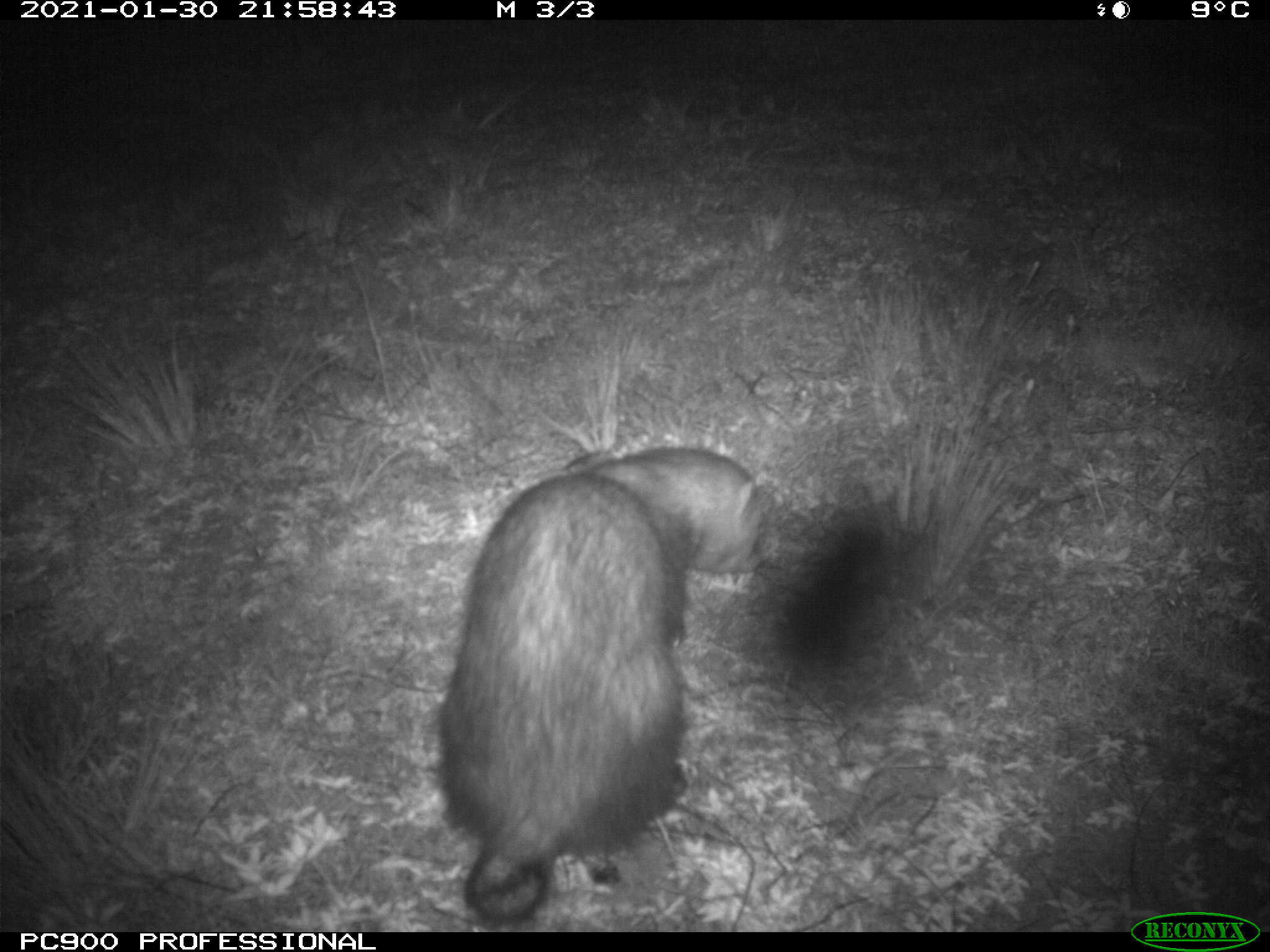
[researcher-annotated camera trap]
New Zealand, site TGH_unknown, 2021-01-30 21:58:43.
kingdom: Animalia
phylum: Chordata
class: Mammalia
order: Carnivora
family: Mustelidae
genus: Mustela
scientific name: Mustela furo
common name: ferret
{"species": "ferret (Mustela furo)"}